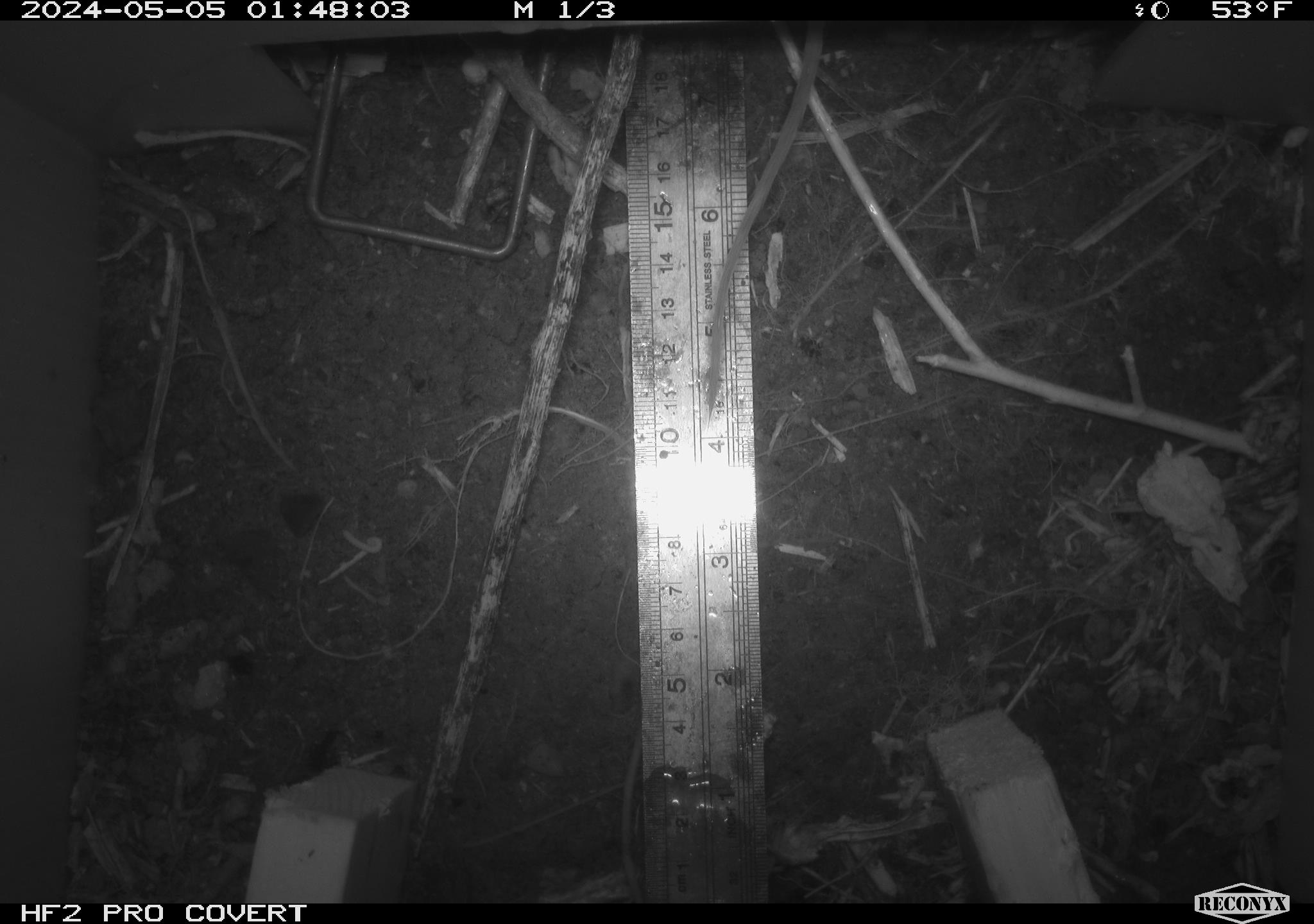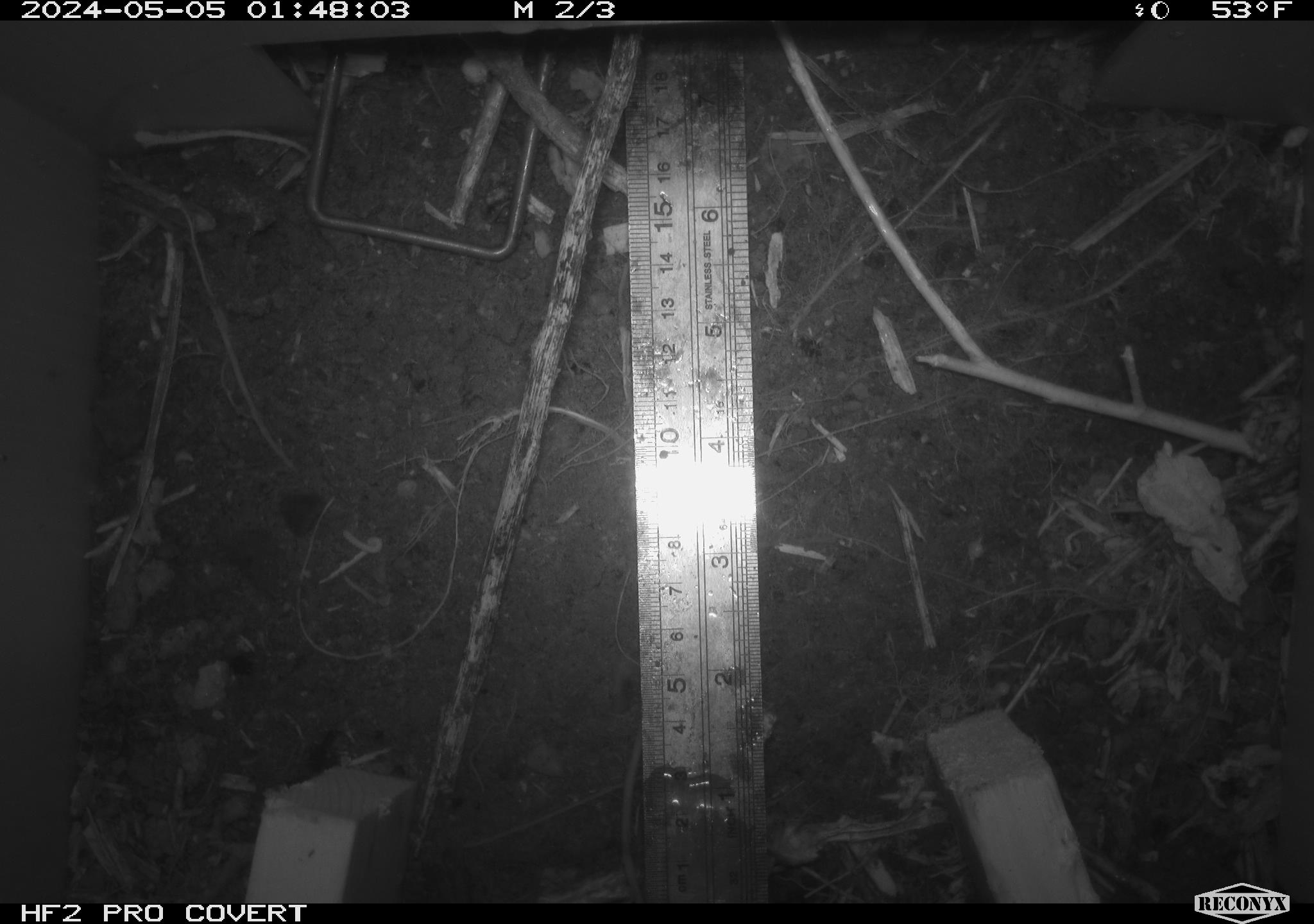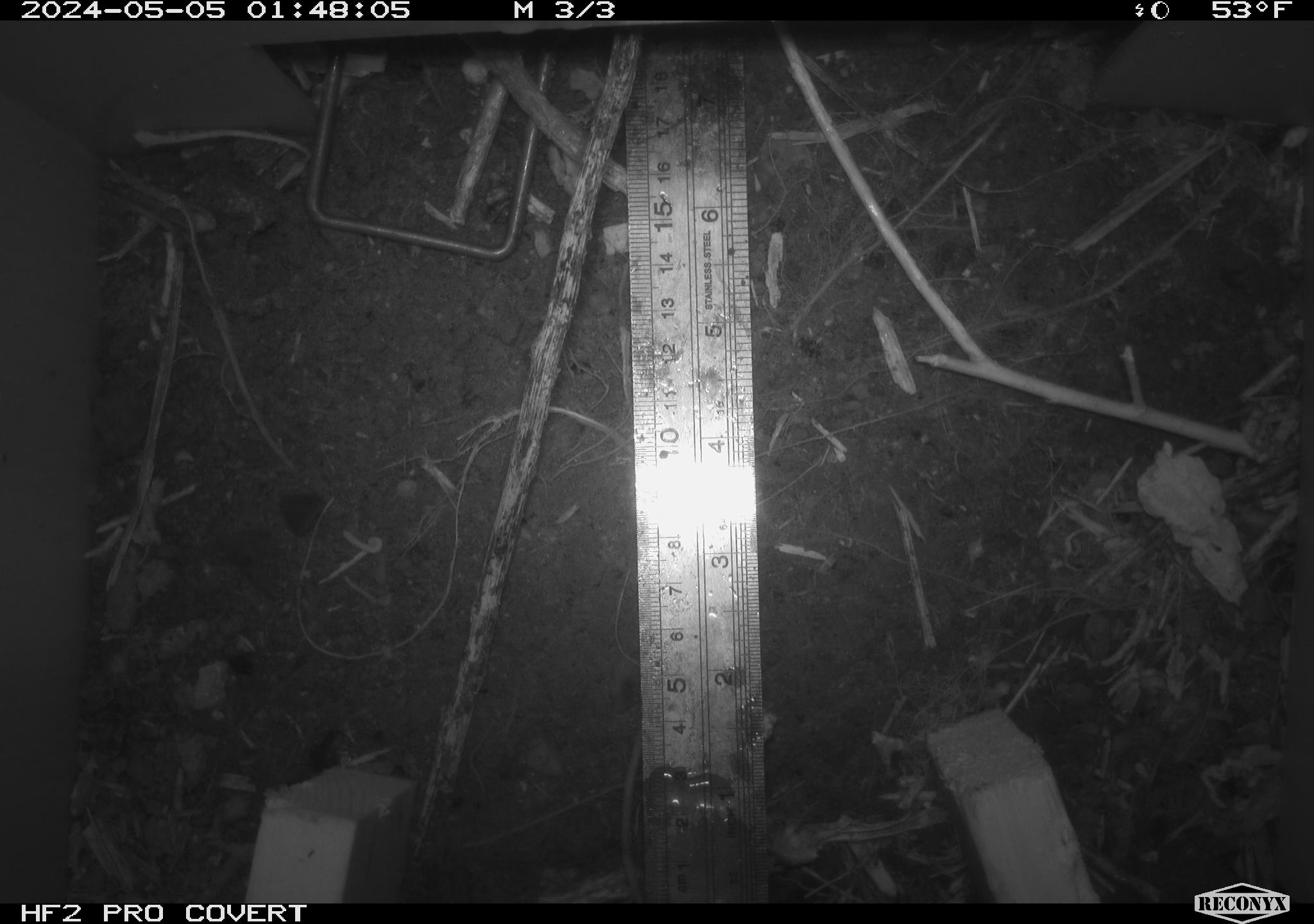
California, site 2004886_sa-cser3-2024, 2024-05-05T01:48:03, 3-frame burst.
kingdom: Animalia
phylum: Chordata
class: Mammalia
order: Rodentia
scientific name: Rodentia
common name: rodent